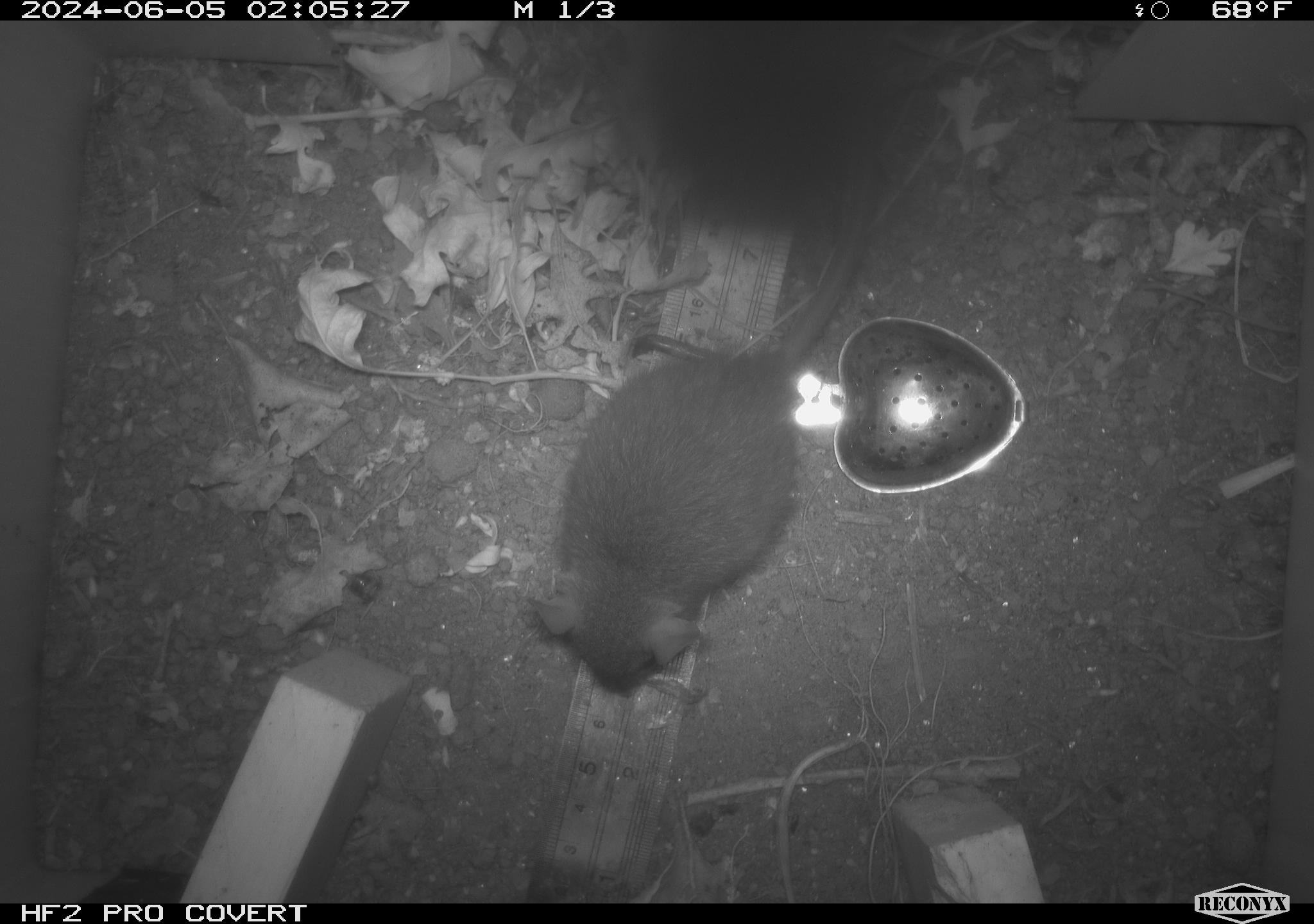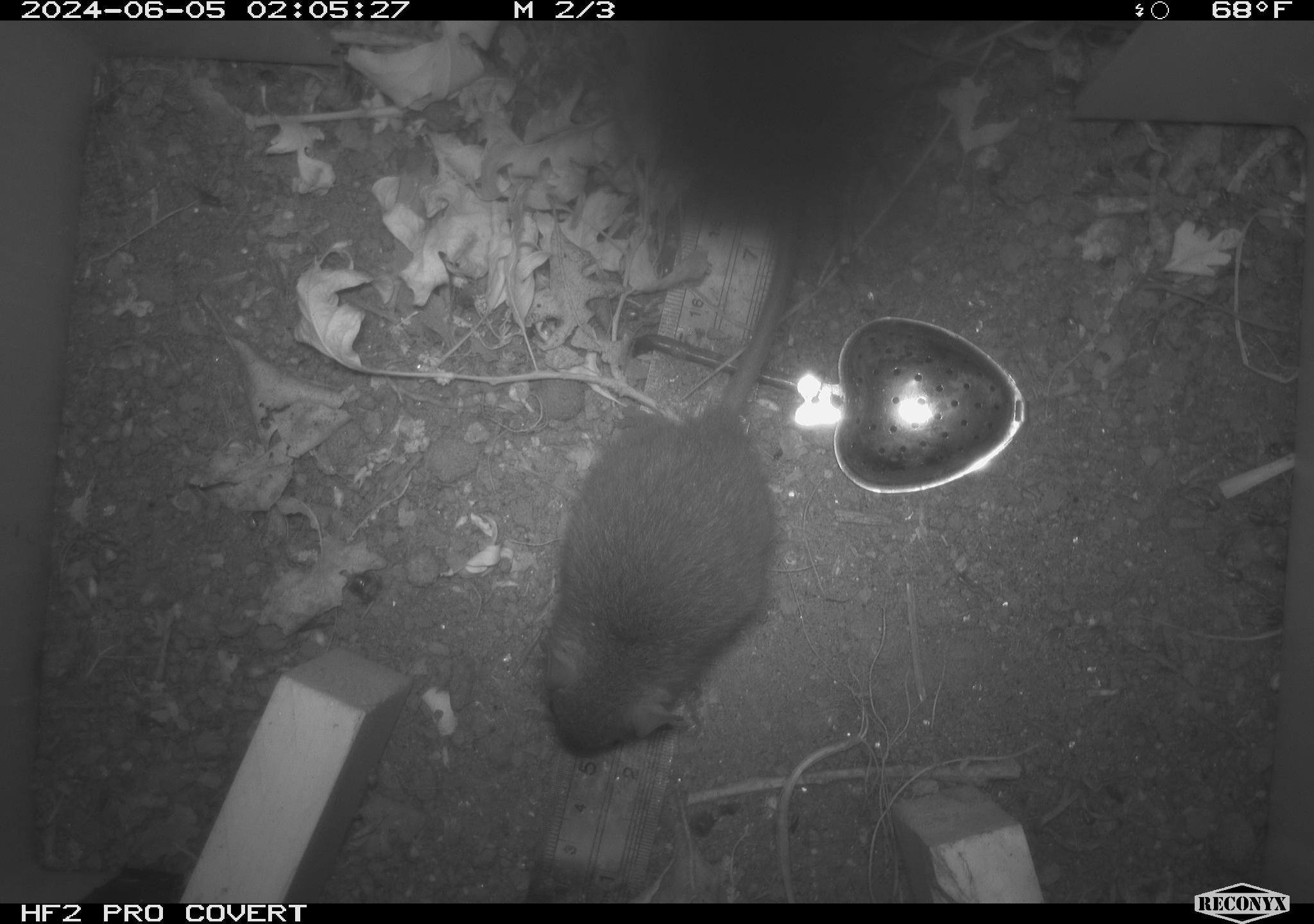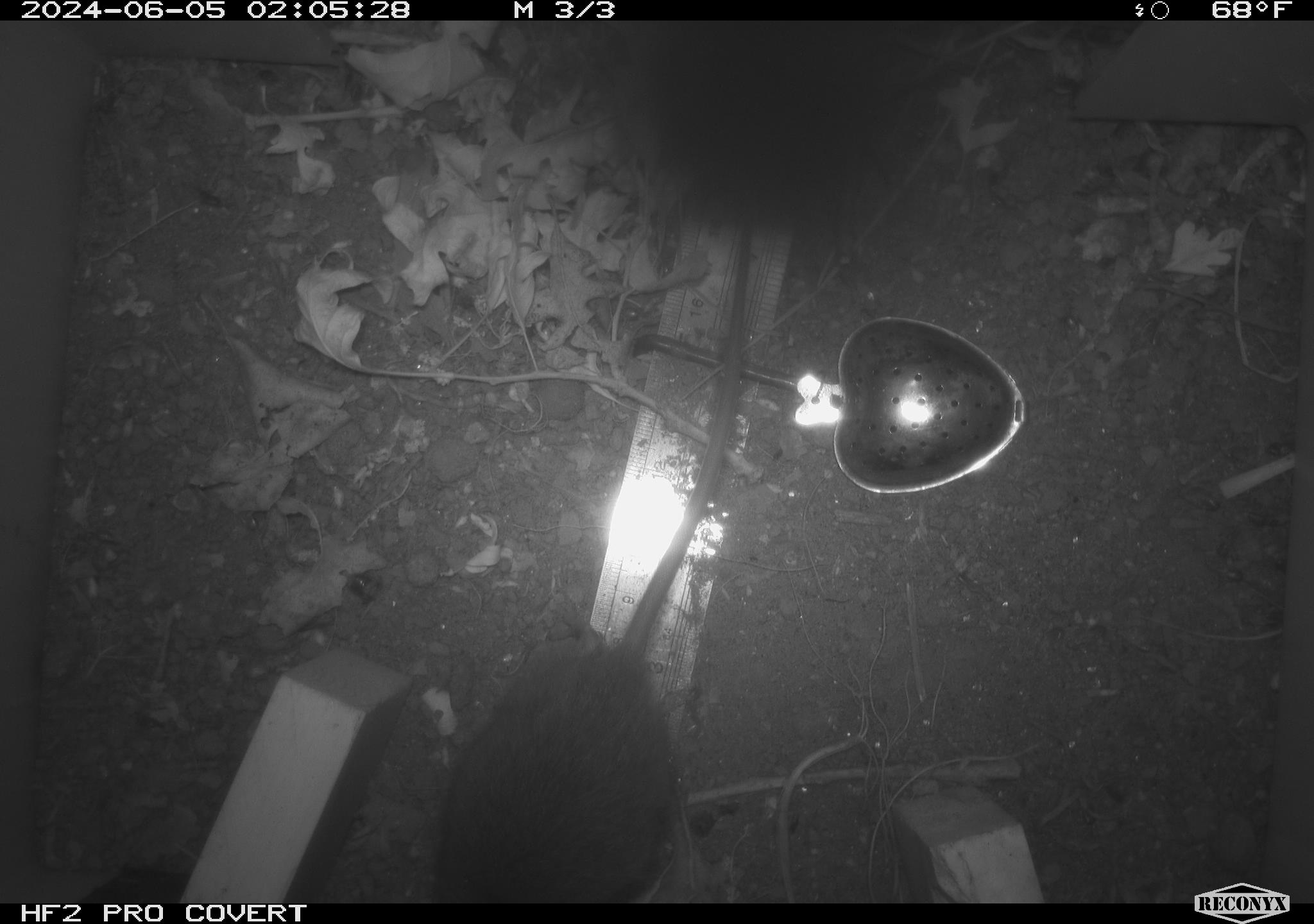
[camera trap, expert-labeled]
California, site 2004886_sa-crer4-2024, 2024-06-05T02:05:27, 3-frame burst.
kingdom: Animalia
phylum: Chordata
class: Mammalia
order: Rodentia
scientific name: Rodentia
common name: mouse species